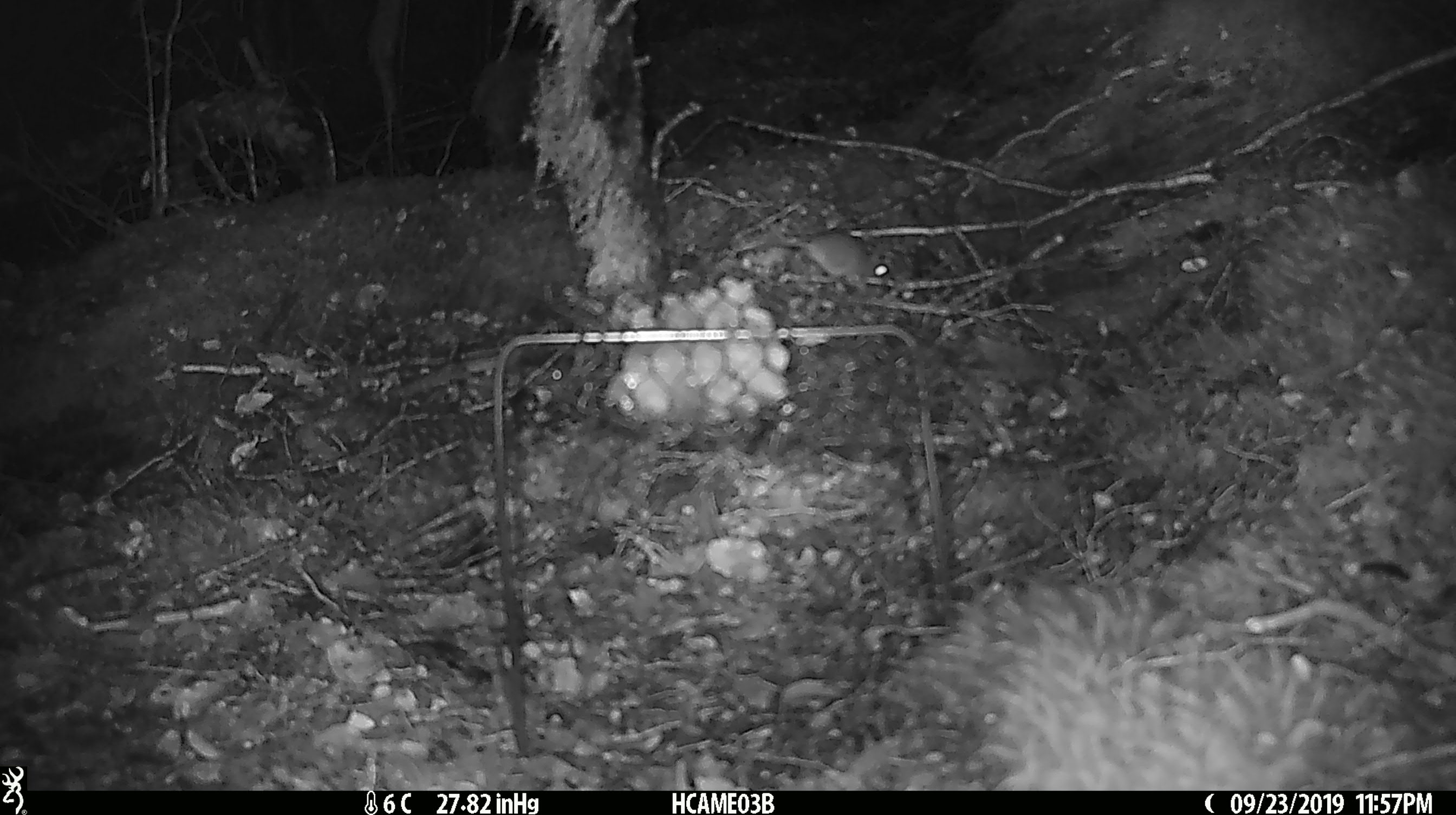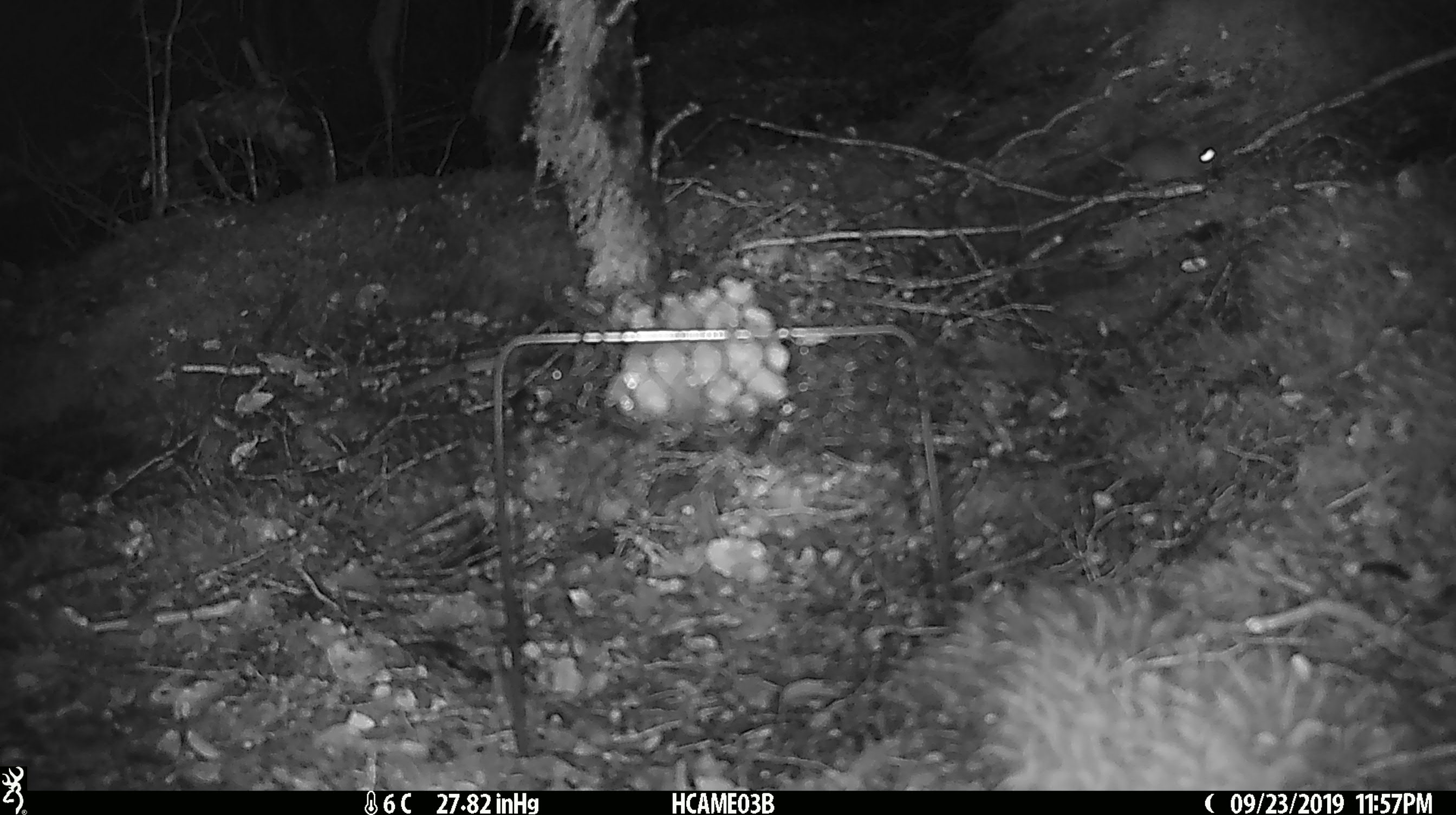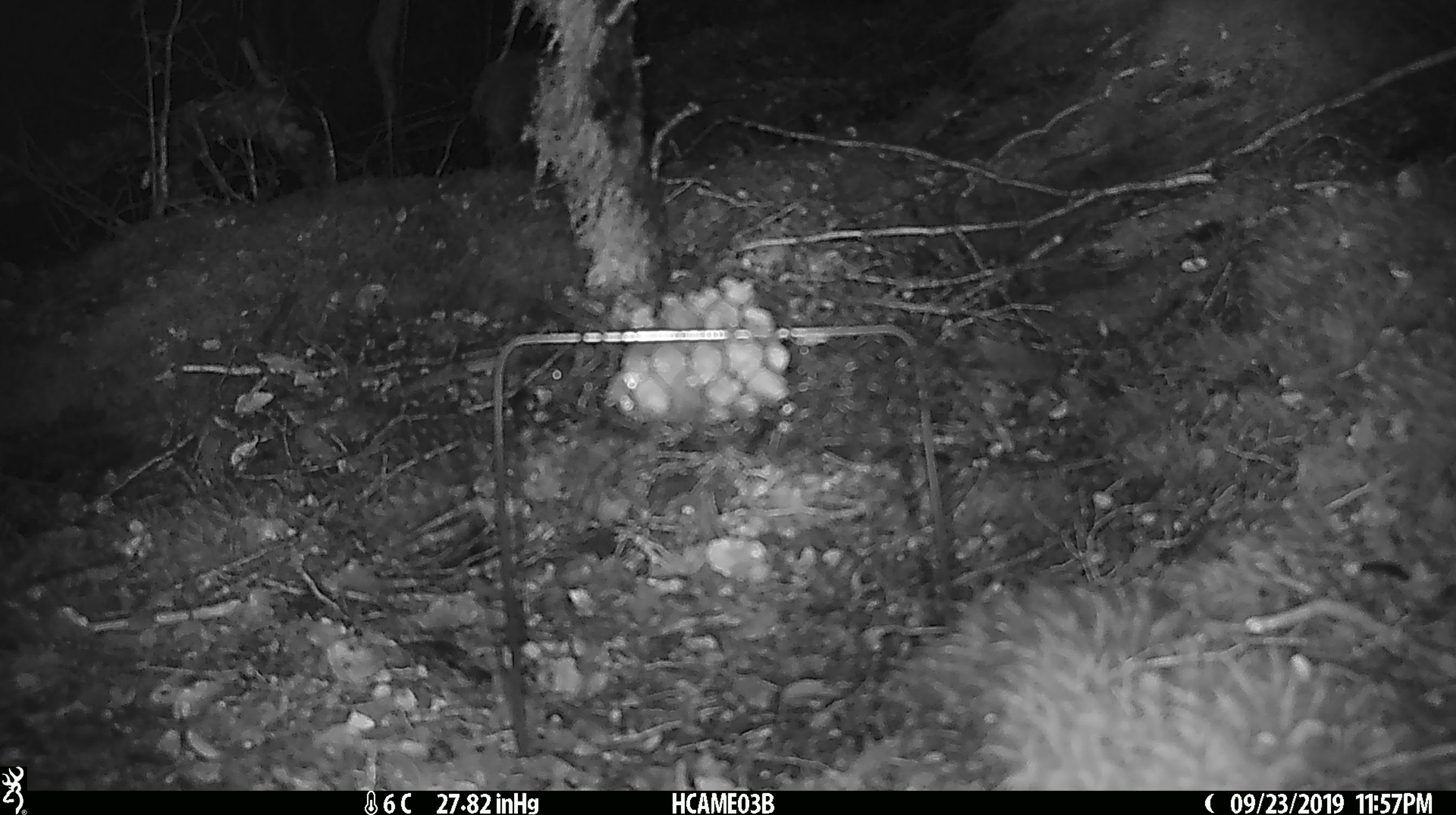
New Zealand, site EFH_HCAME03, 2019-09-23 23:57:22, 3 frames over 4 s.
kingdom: Animalia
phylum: Chordata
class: Mammalia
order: Rodentia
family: Muridae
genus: Mus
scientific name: Mus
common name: mouse